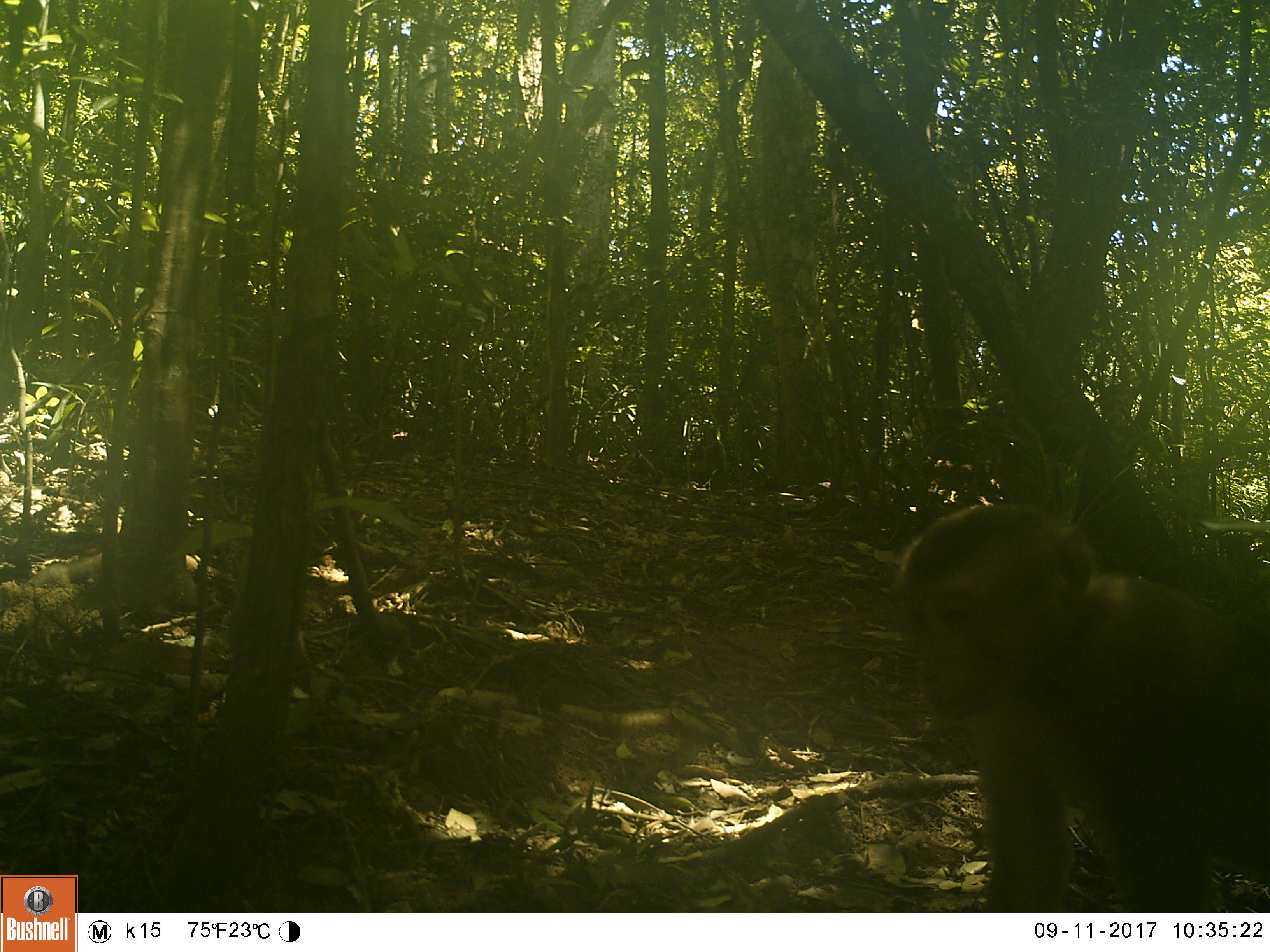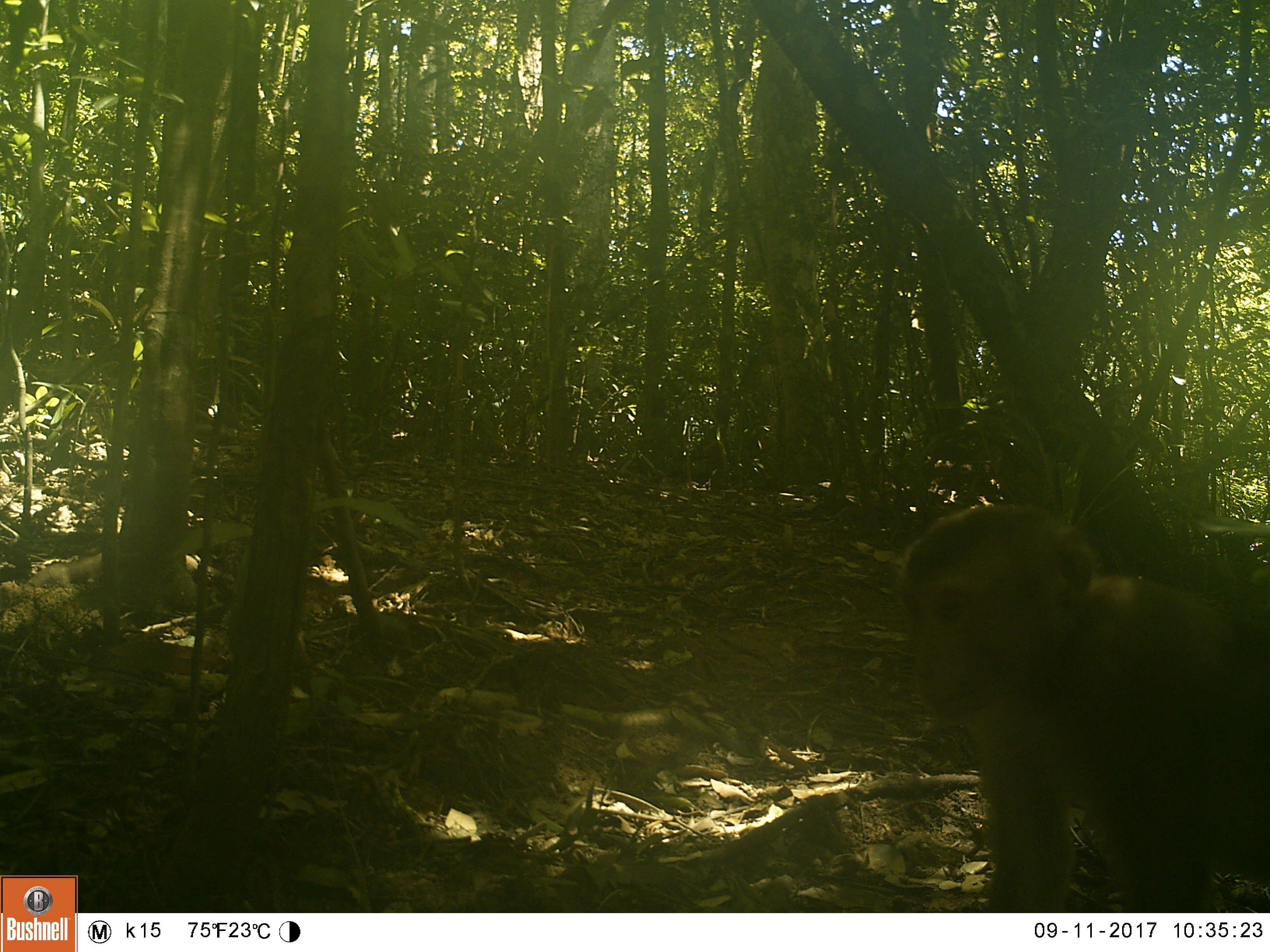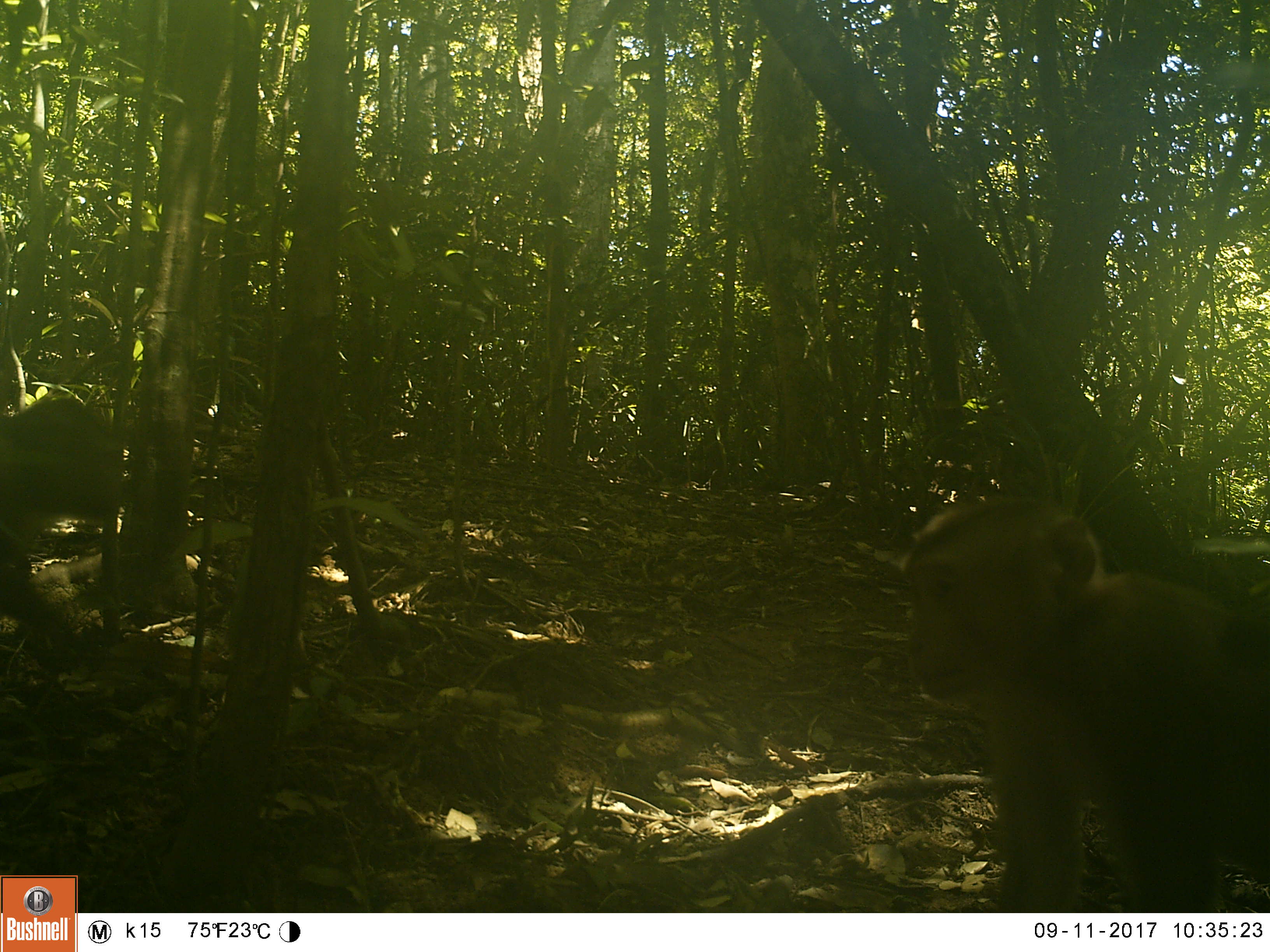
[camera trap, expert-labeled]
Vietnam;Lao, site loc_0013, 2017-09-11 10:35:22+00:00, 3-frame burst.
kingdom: Animalia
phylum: Chordata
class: Mammalia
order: Primates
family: Cercopithecidae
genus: Macaca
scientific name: Macaca nemestrina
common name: pig-tailed macaque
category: pig tailed macaque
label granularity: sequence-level